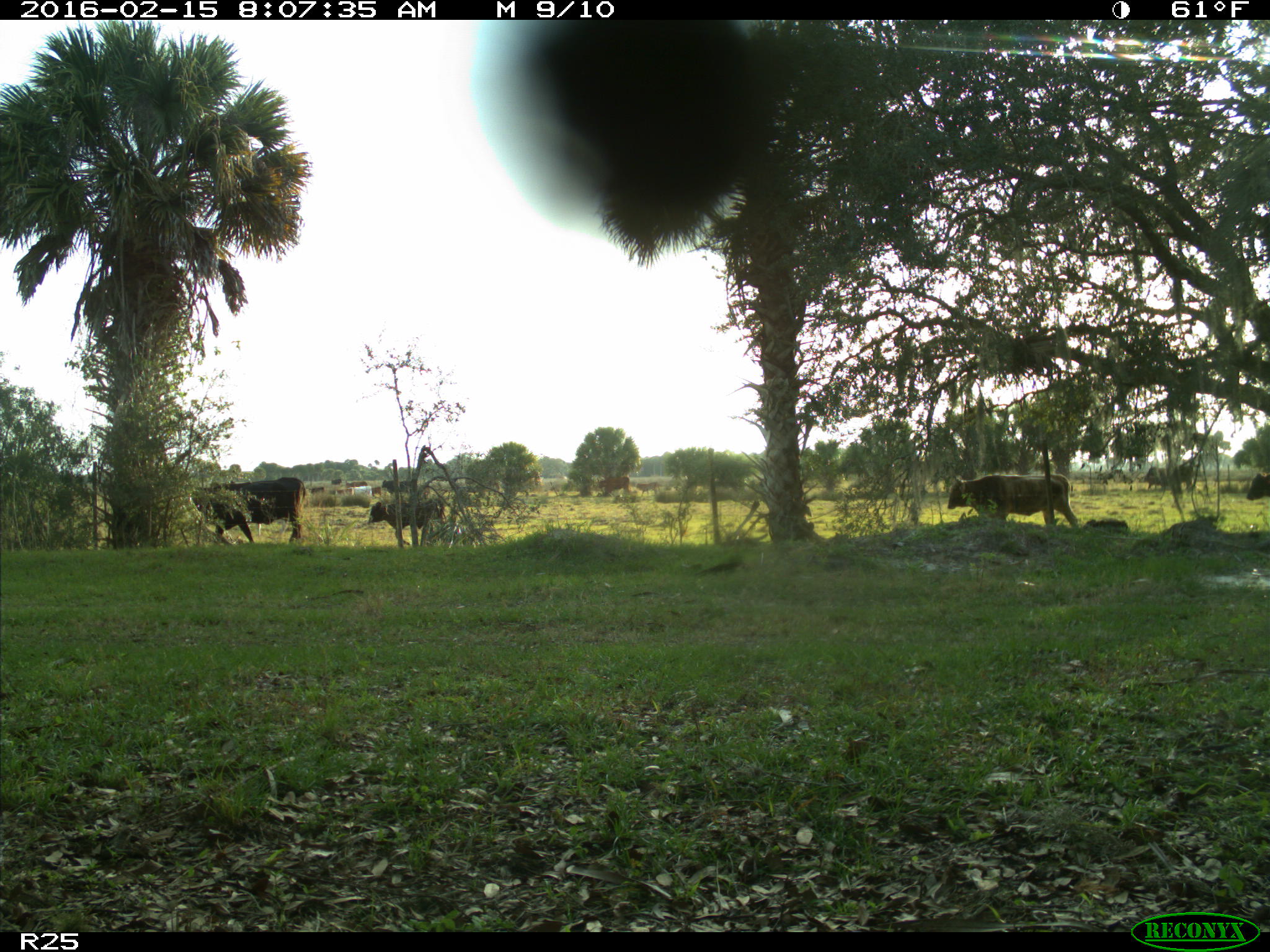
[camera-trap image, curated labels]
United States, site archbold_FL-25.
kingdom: Animalia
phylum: Chordata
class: Mammalia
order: Artiodactyla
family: Bovidae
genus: Bos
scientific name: Bos taurus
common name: domestic cow